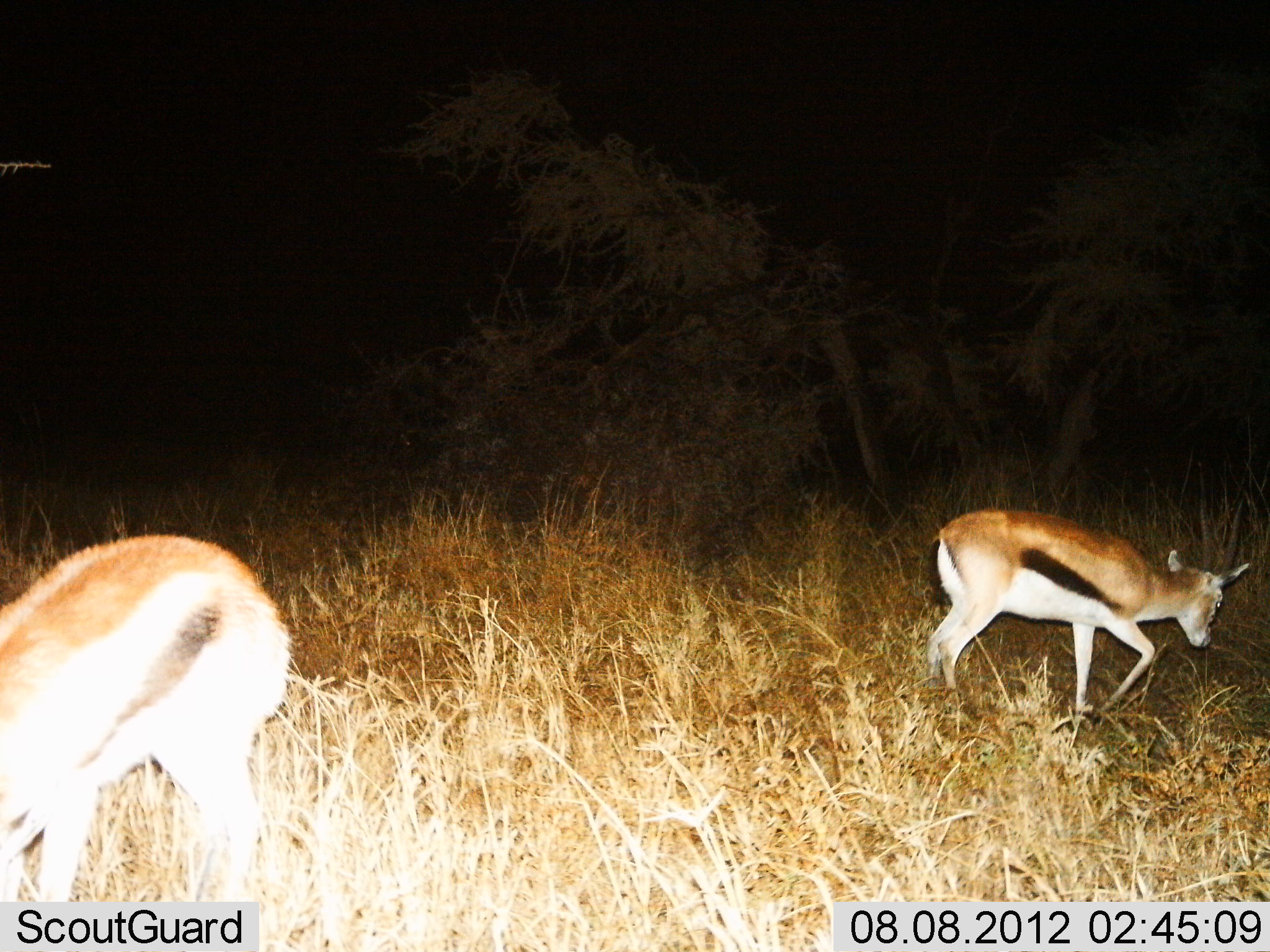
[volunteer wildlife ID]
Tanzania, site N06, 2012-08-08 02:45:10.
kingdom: Animalia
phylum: Chordata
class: Mammalia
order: Artiodactyla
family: Bovidae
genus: Eudorcas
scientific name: Eudorcas thomsonii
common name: thomson's gazelle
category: gazellethomsons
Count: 2.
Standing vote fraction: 50%.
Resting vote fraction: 0%.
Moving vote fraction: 30%.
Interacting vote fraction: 0%.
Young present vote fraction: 0%.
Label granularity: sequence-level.